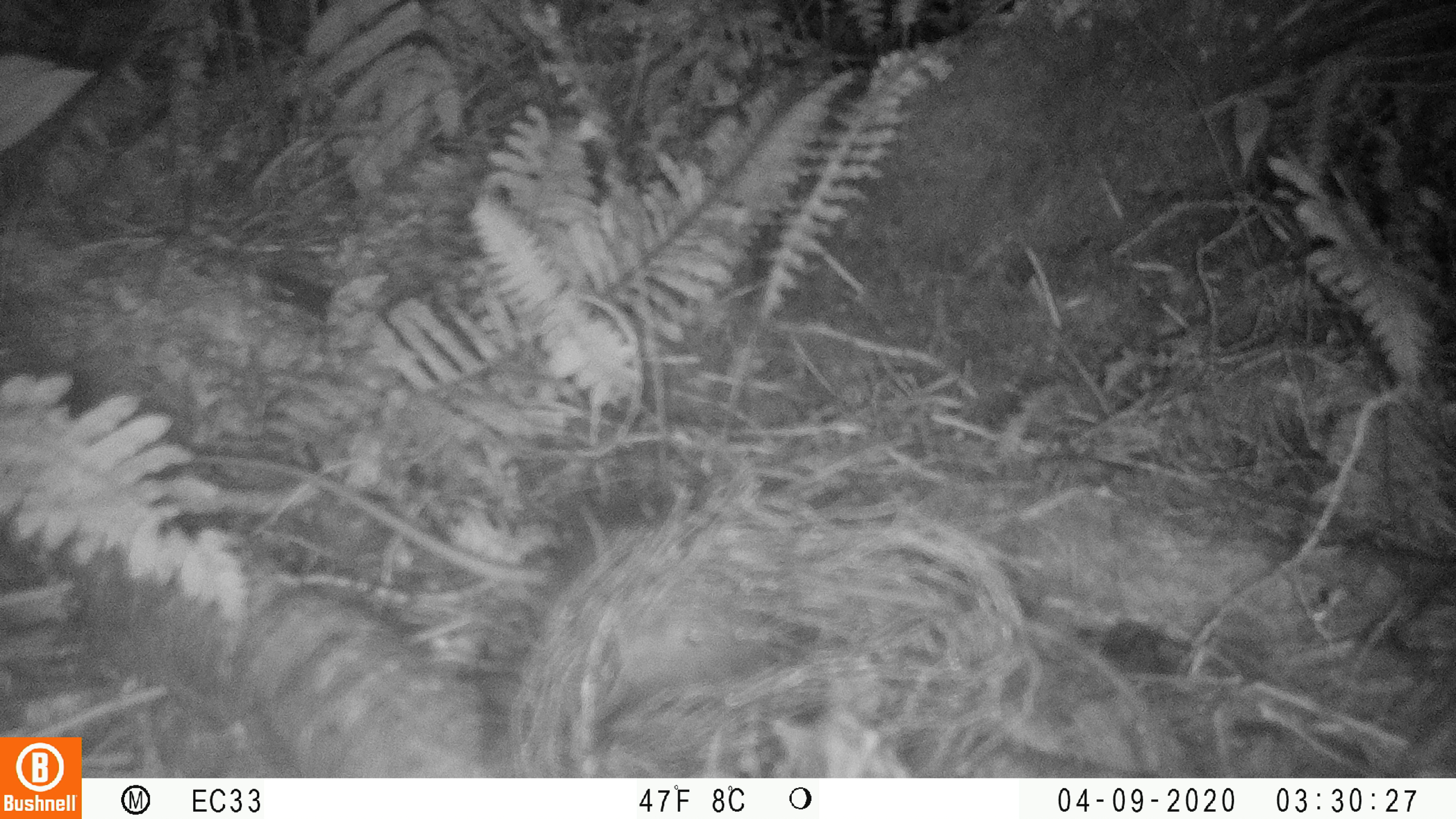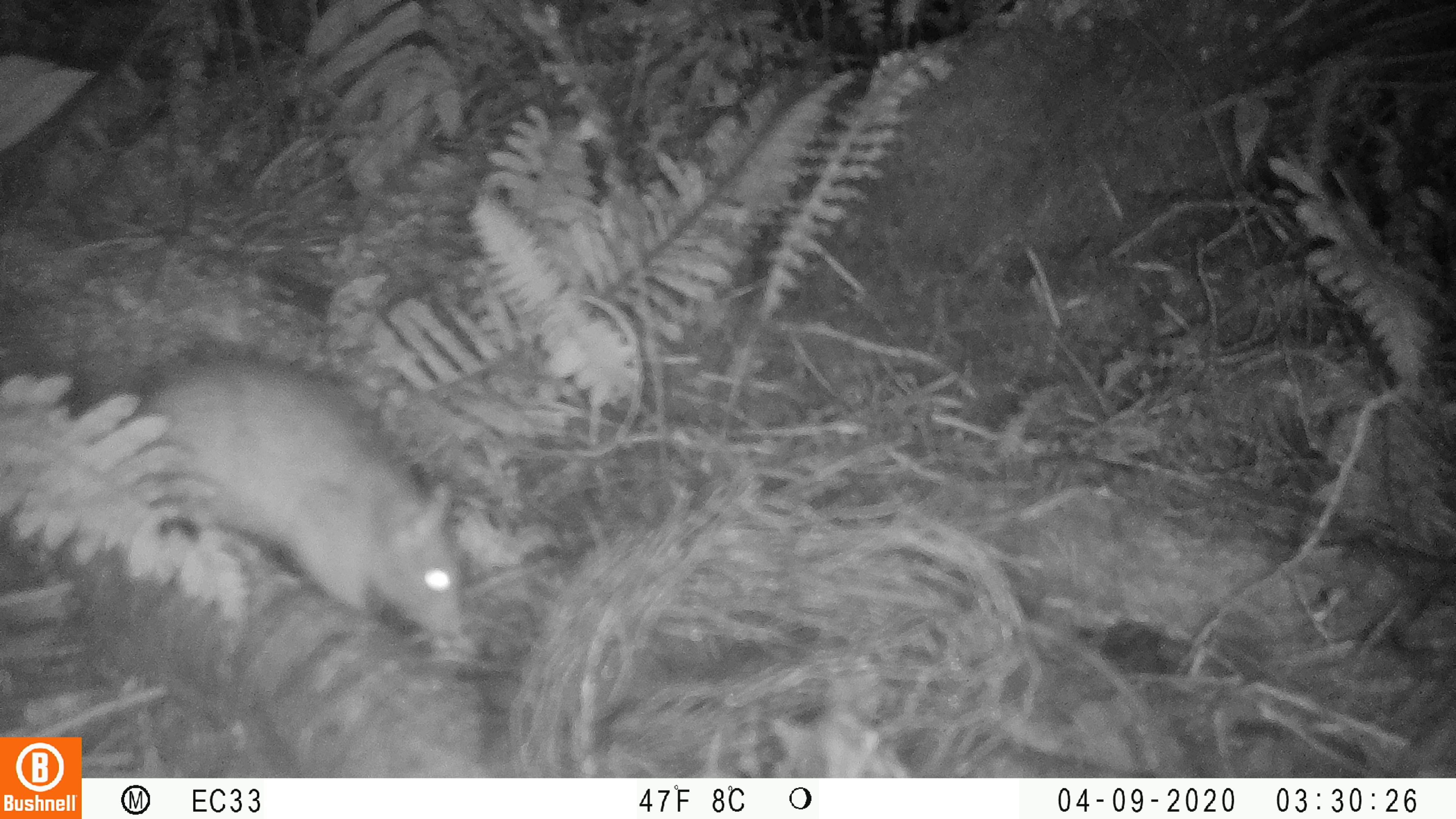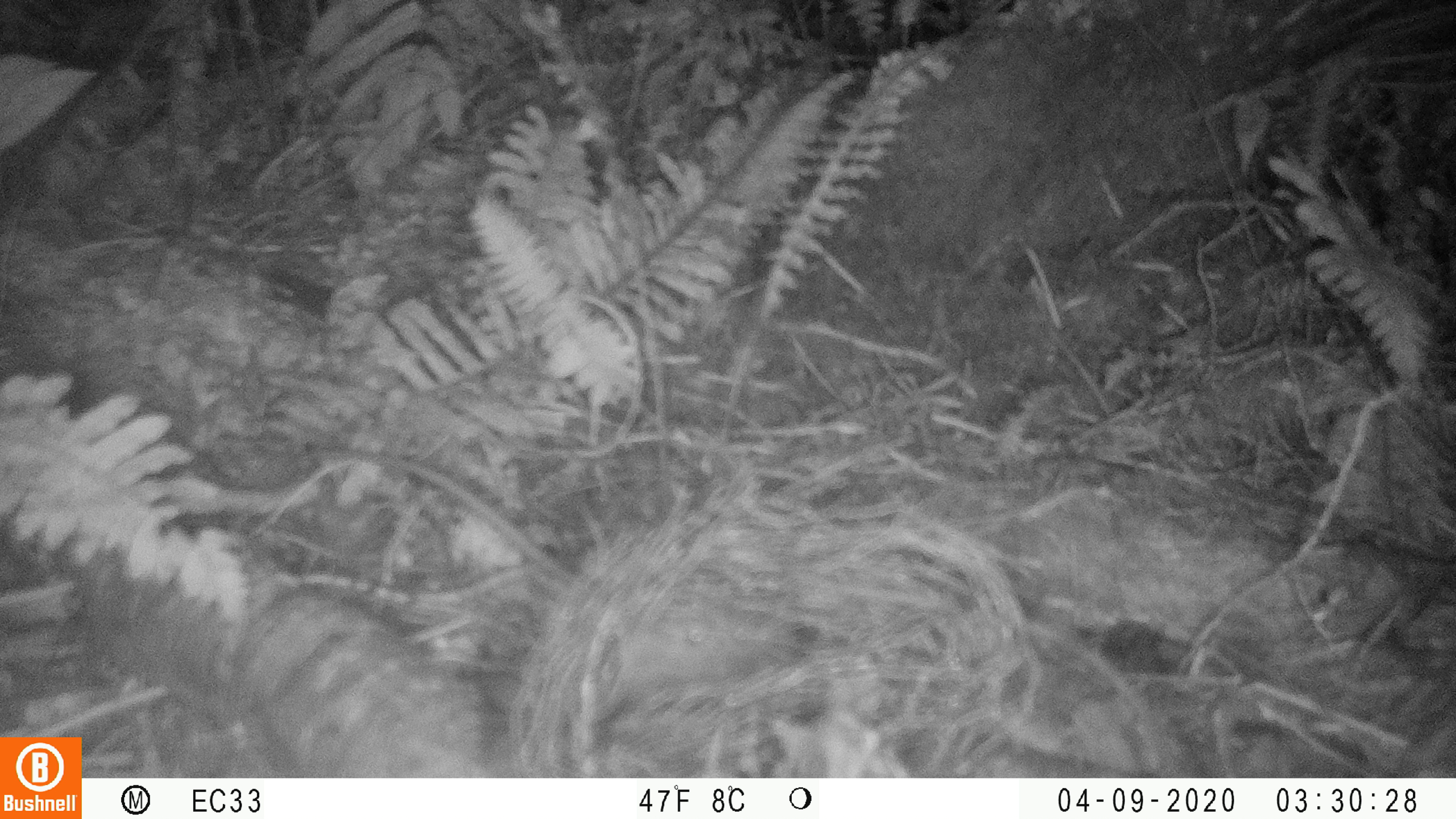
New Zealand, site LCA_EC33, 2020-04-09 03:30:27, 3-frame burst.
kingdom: Animalia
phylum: Chordata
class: Mammalia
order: Rodentia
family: Muridae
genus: Rattus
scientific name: Rattus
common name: rat